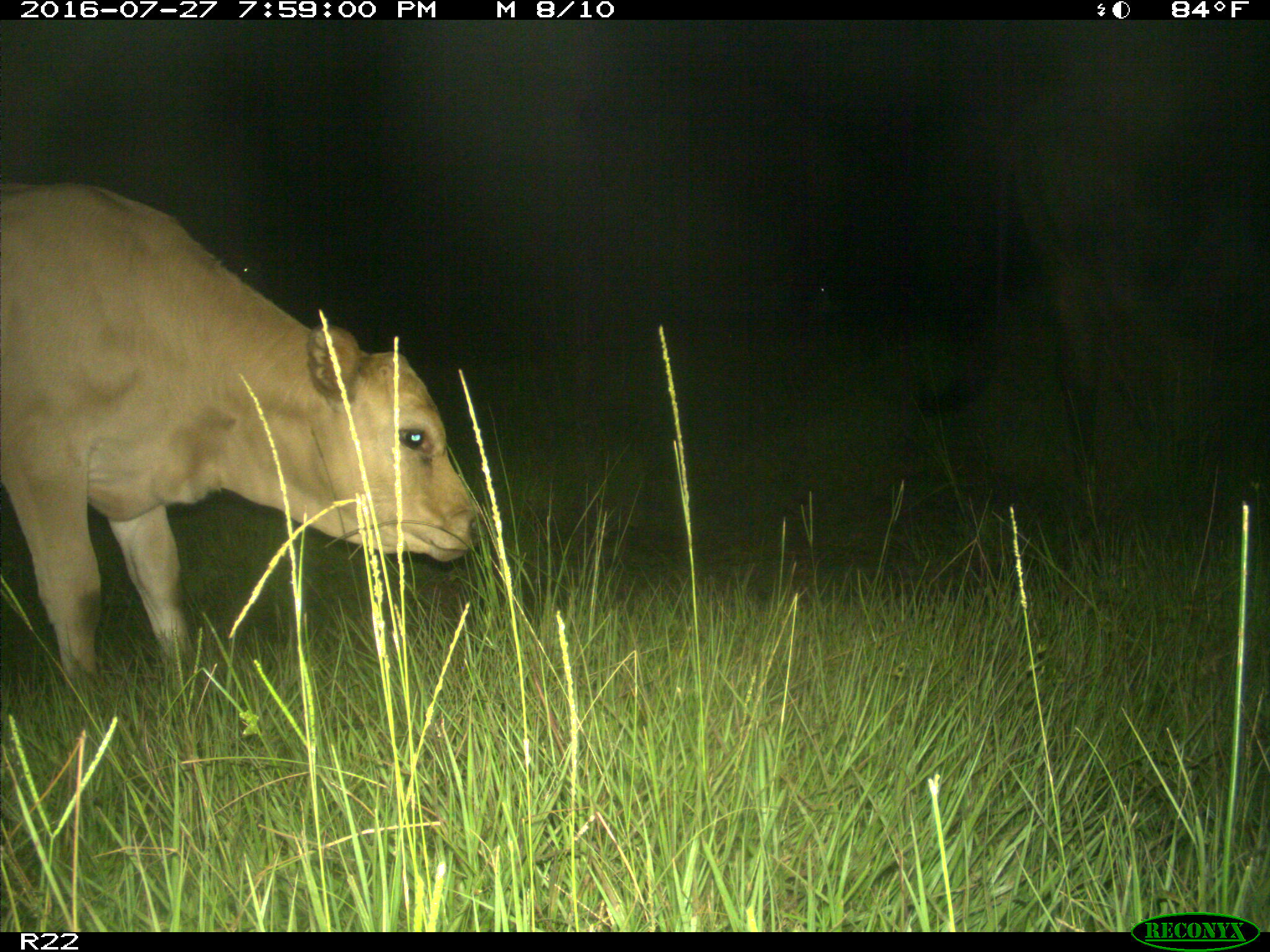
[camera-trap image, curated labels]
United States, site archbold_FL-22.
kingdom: Animalia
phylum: Chordata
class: Mammalia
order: Artiodactyla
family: Bovidae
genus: Bos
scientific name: Bos taurus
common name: domestic cow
Bos taurus (domestic cow).